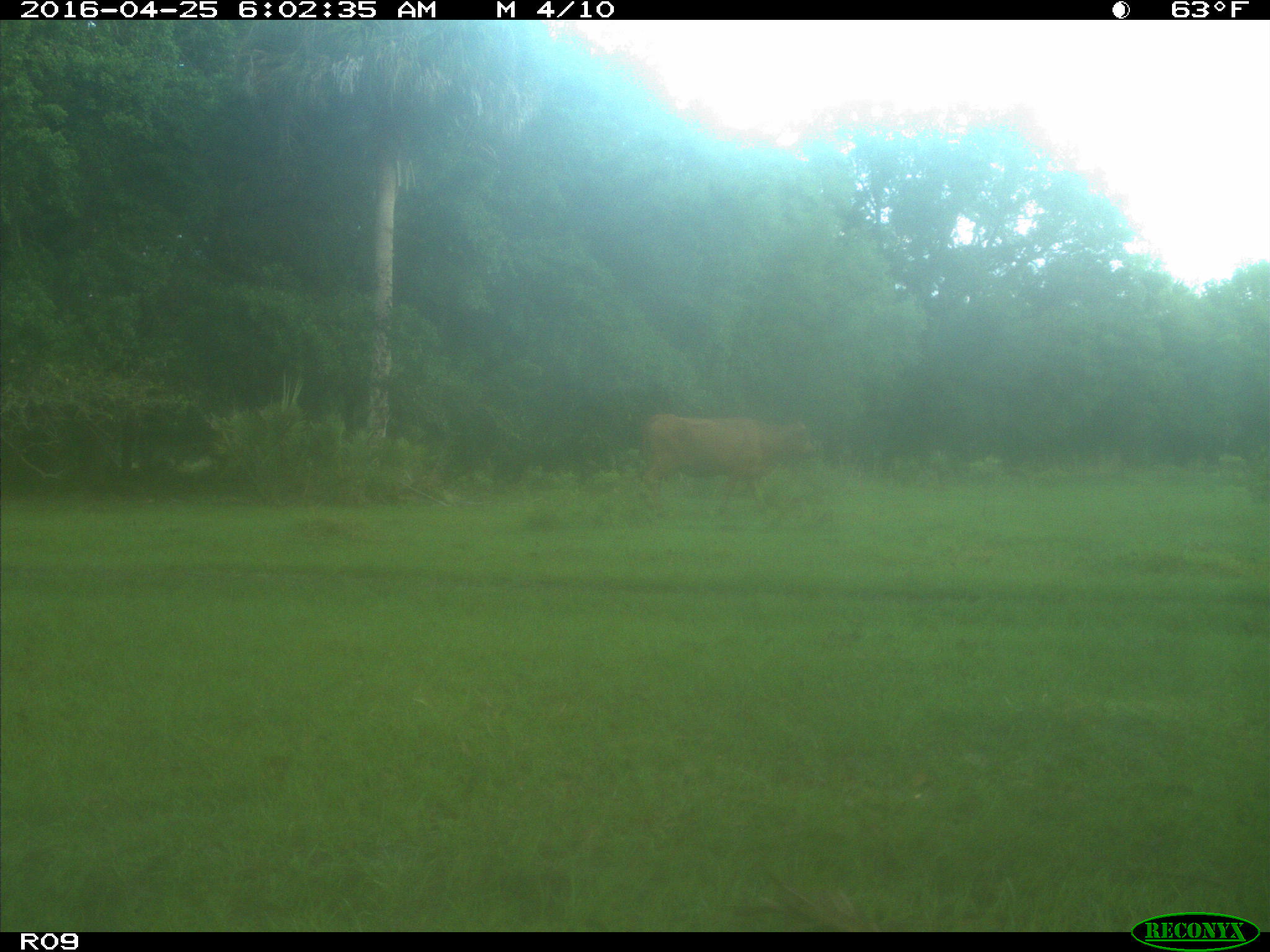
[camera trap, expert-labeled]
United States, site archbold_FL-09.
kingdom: Animalia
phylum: Chordata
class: Mammalia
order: Artiodactyla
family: Bovidae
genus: Bos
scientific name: Bos taurus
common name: domestic cow